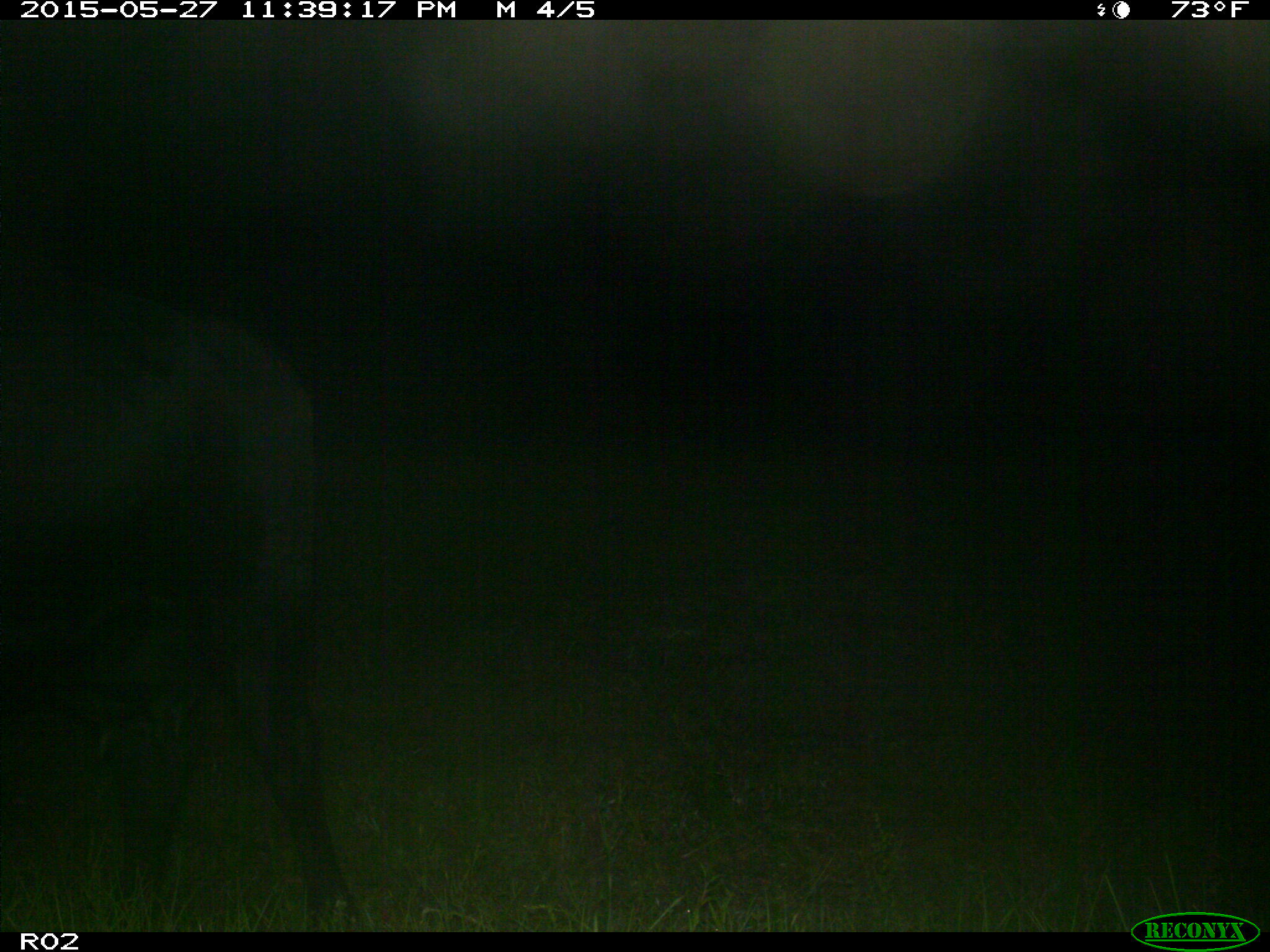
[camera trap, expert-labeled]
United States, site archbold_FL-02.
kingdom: Animalia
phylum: Chordata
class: Mammalia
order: Artiodactyla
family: Bovidae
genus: Bos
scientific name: Bos taurus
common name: domestic cow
Bos taurus (domestic cow).